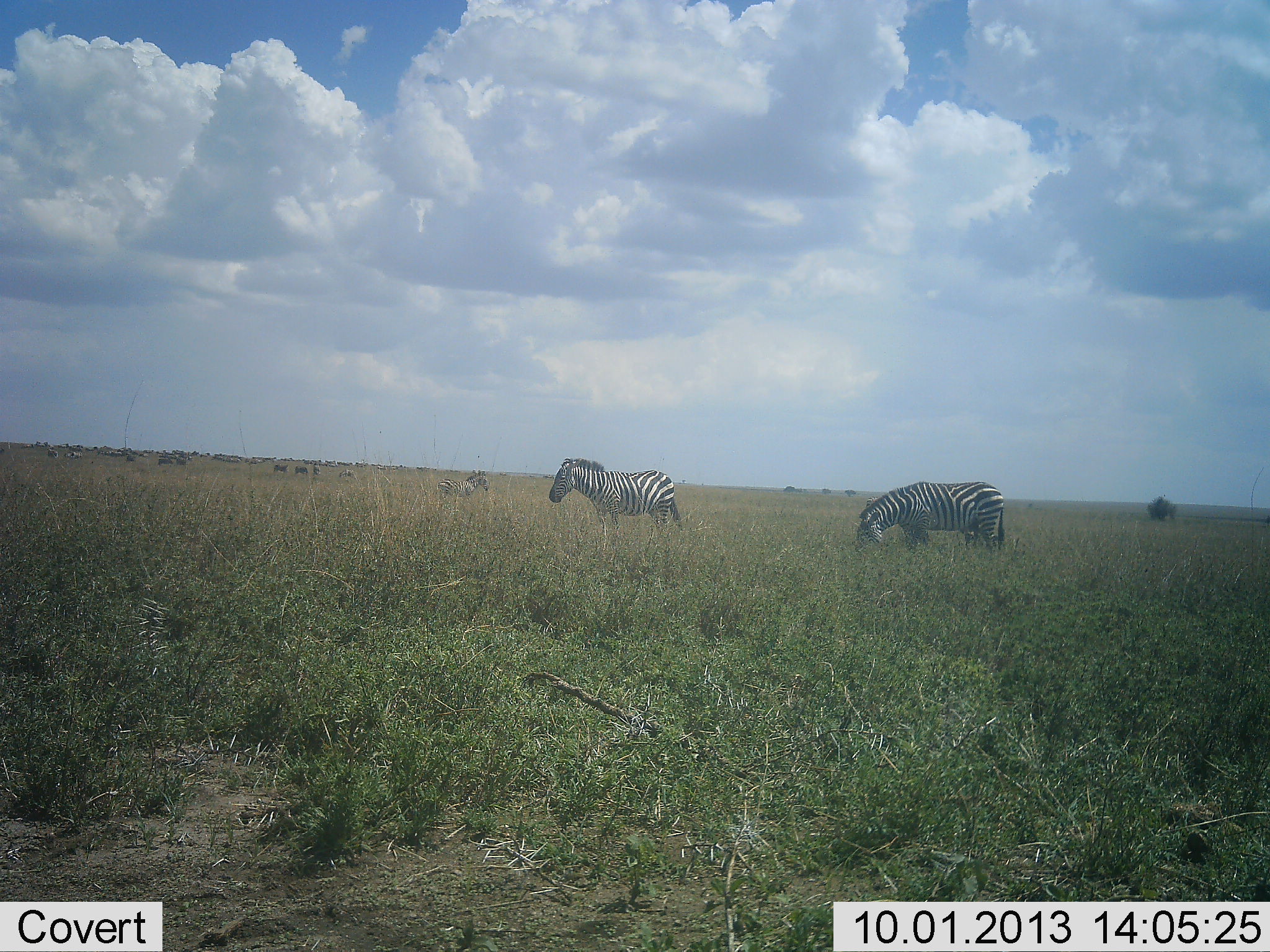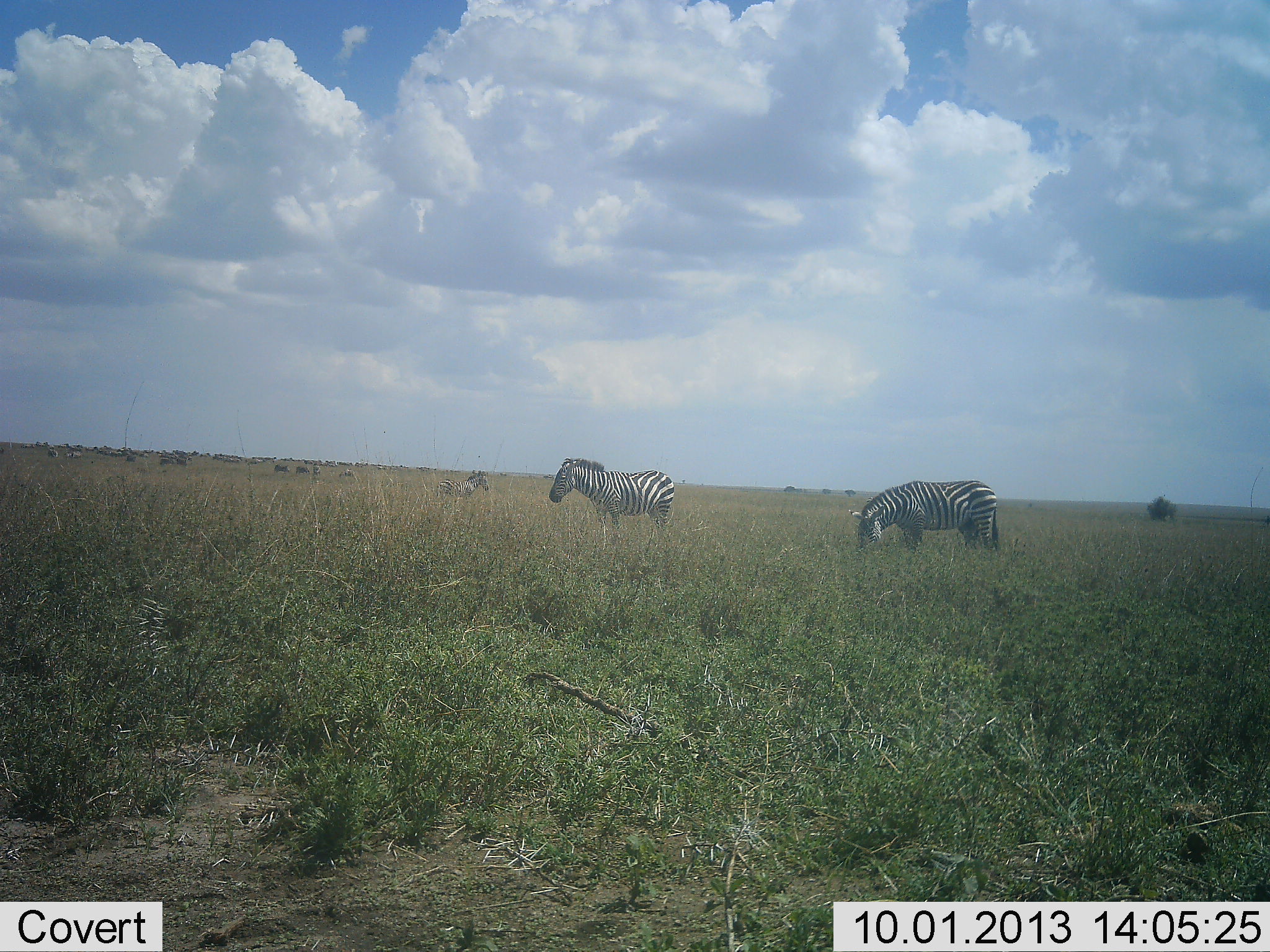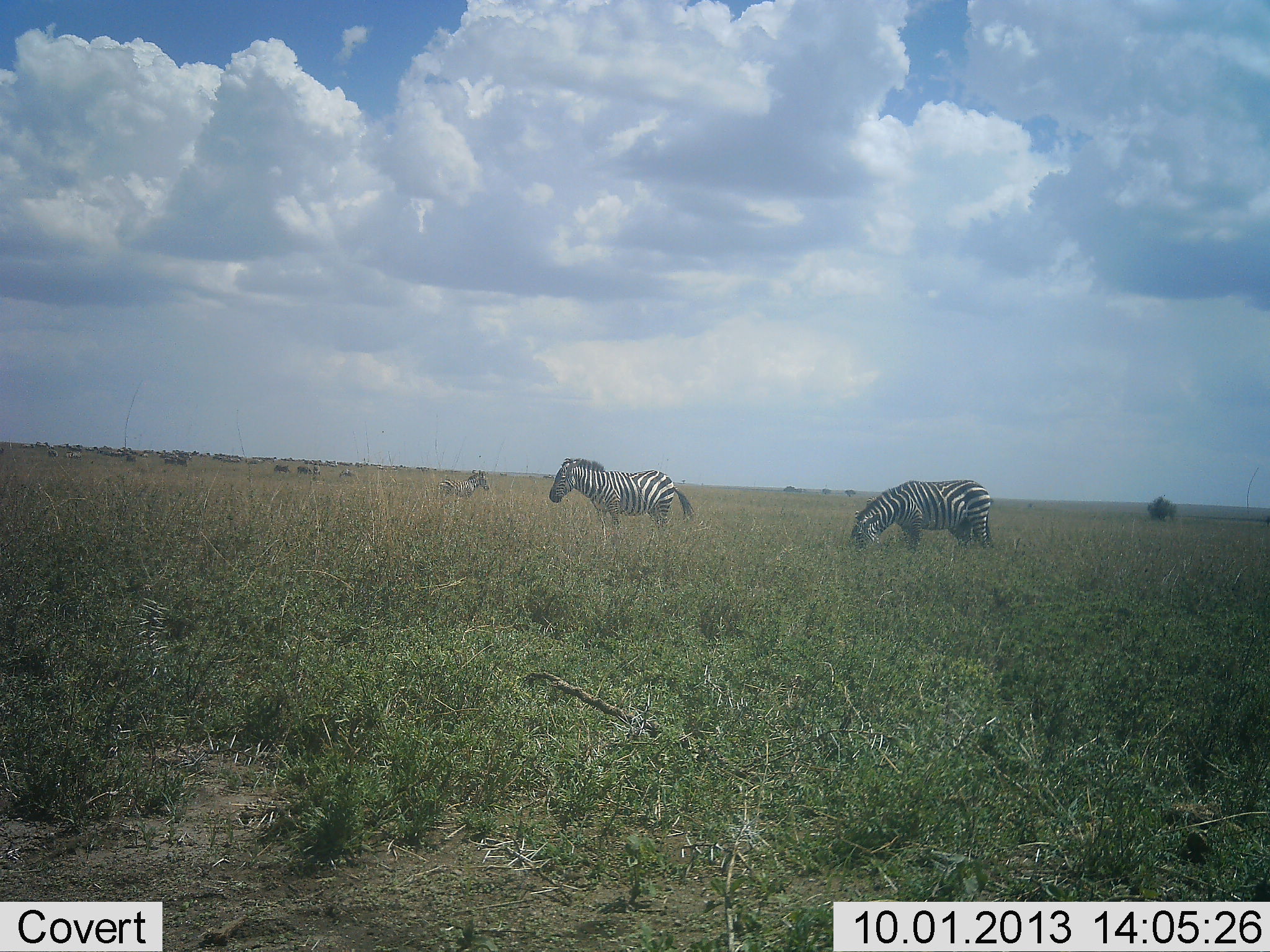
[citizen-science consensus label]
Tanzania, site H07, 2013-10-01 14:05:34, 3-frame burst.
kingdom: Animalia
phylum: Chordata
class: Mammalia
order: Perissodactyla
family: Equidae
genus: Equus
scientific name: Equus quagga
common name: plains zebra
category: zebra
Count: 3.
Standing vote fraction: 70%.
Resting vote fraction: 10%.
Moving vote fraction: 0%.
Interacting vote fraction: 0%.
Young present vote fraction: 0%.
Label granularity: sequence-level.